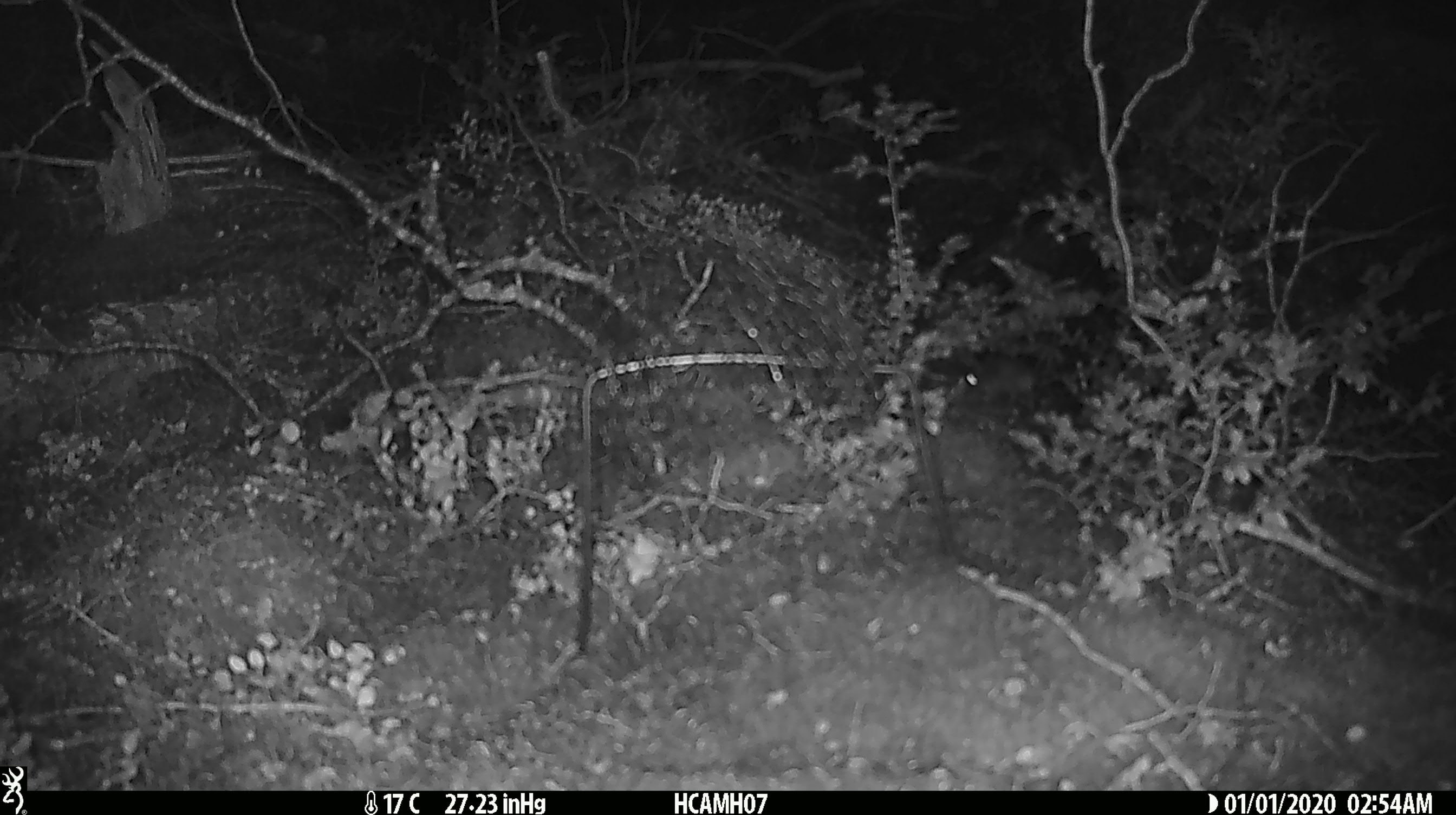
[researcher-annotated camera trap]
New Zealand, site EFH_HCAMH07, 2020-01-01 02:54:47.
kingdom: Animalia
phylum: Chordata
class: Mammalia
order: Rodentia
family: Muridae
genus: Mus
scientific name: Mus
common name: mouse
Mouse (Mus).